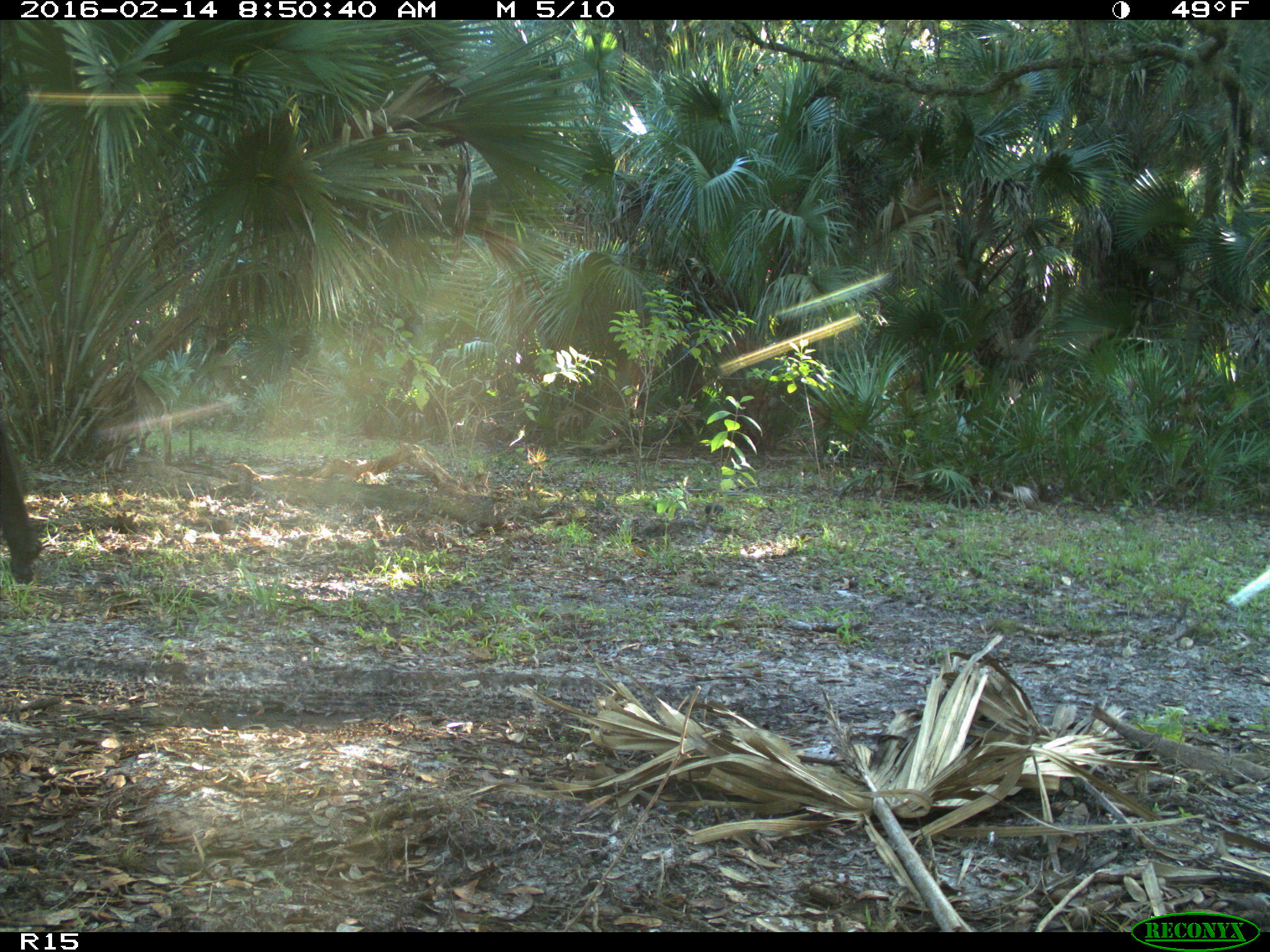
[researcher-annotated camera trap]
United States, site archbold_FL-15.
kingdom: Animalia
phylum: Chordata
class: Mammalia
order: Artiodactyla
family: Bovidae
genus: Bos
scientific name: Bos taurus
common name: domestic cow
Bos taurus (domestic cow).